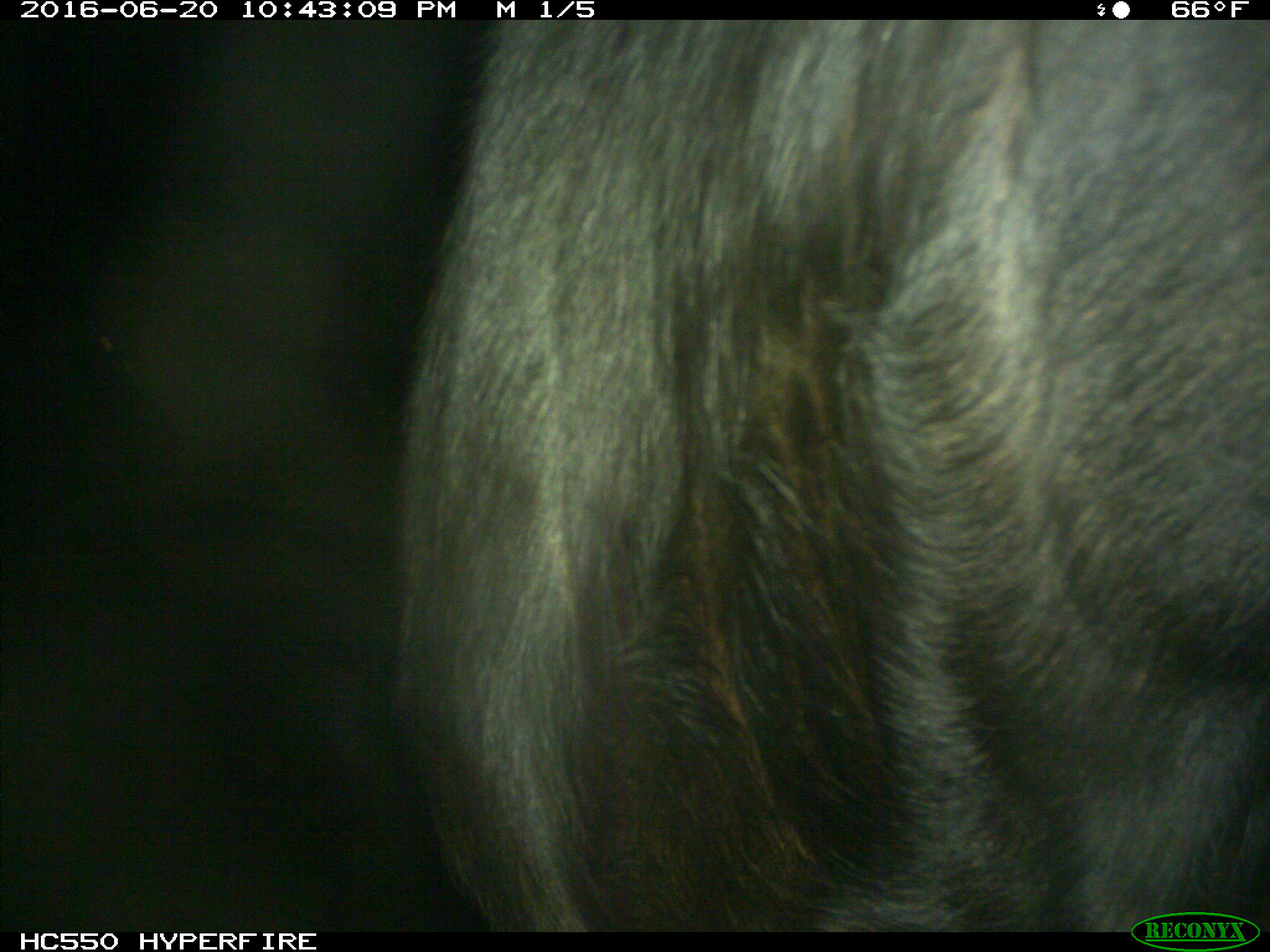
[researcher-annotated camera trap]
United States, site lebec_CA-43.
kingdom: Animalia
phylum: Chordata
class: Mammalia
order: Artiodactyla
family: Bovidae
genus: Bos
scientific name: Bos taurus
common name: domestic cow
Bos taurus (domestic cow).